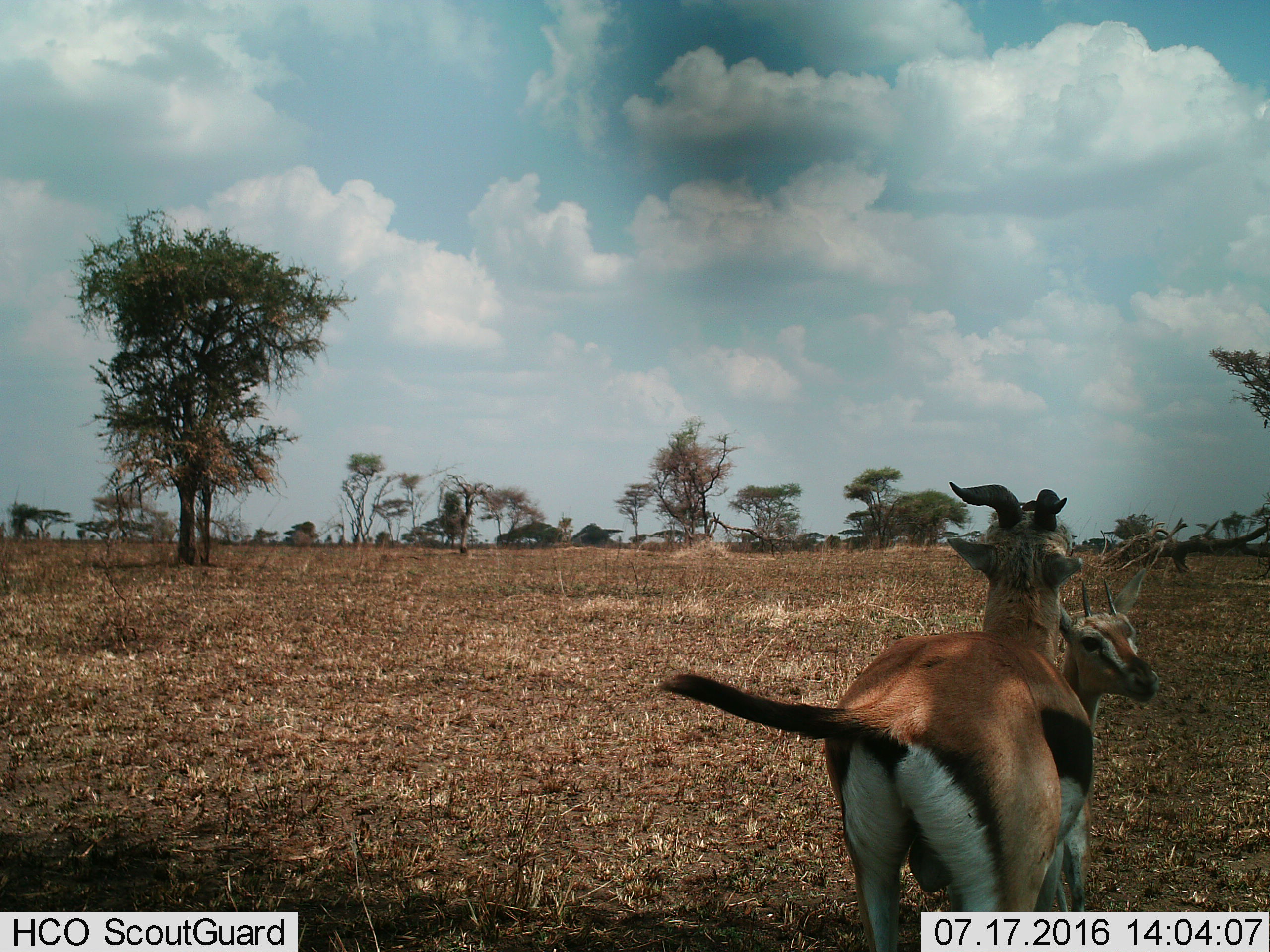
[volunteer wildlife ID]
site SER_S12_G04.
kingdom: Animalia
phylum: Chordata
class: Mammalia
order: Artiodactyla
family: Bovidae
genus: Eudorcas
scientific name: Eudorcas thomsonii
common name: thomson's gazelle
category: gazellethomsons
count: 2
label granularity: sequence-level